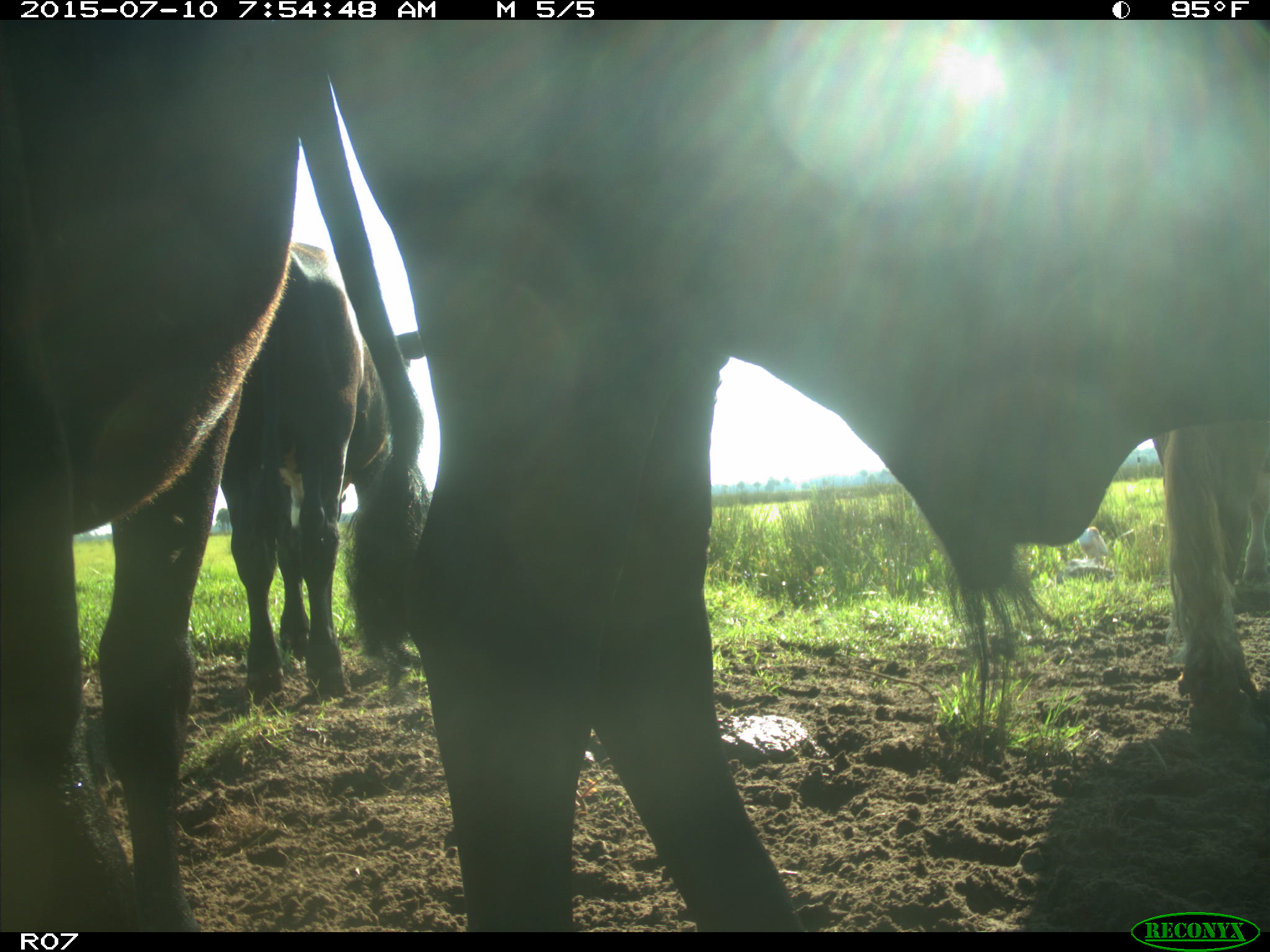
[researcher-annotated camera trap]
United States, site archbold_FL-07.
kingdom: Animalia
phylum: Chordata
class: Mammalia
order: Artiodactyla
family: Bovidae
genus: Bos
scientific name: Bos taurus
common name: domestic cow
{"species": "Bos taurus (domestic cow)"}